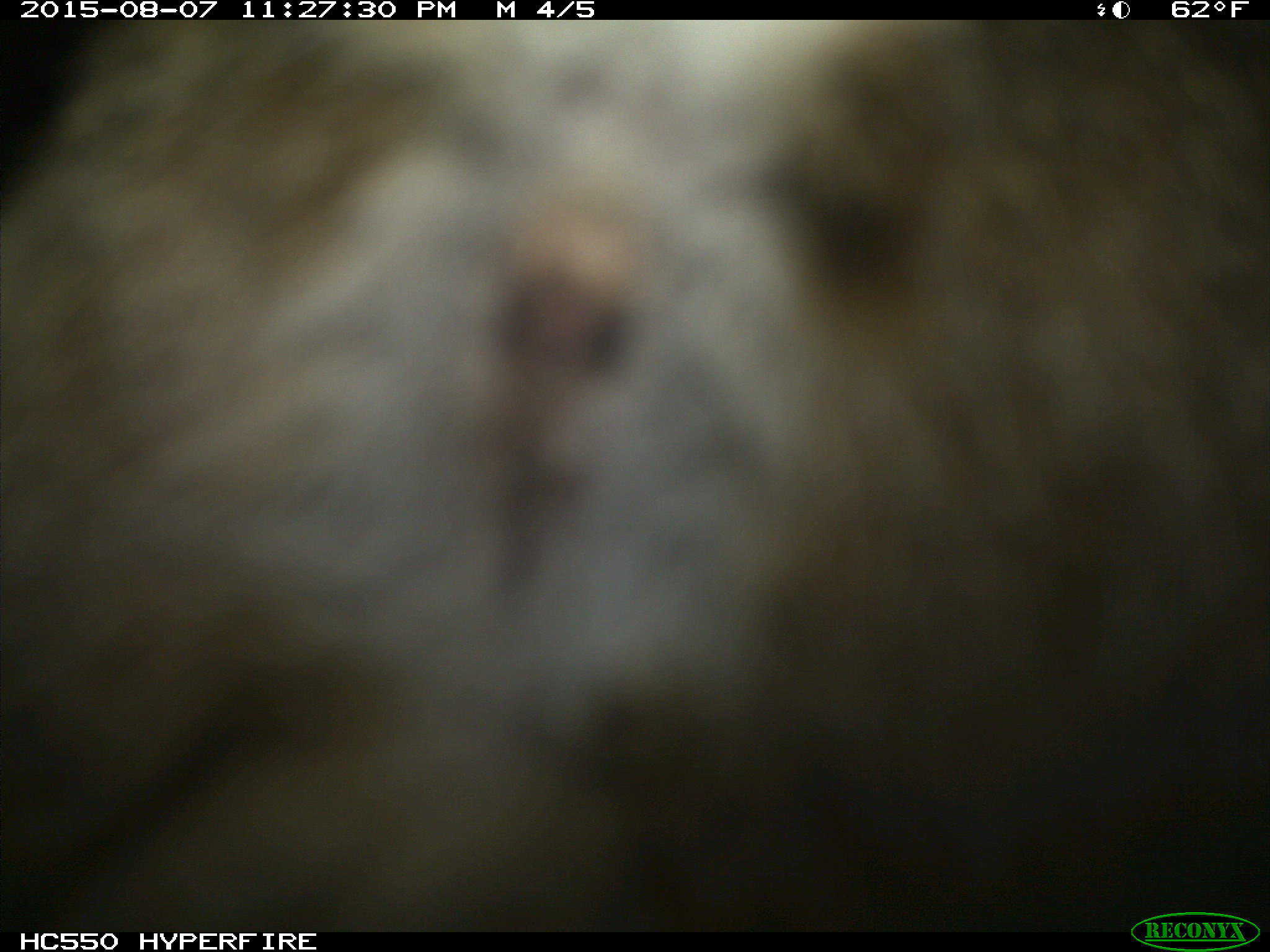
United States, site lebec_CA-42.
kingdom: Animalia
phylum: Chordata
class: Mammalia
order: Carnivora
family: Felidae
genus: Lynx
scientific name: Lynx rufus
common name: bobcat